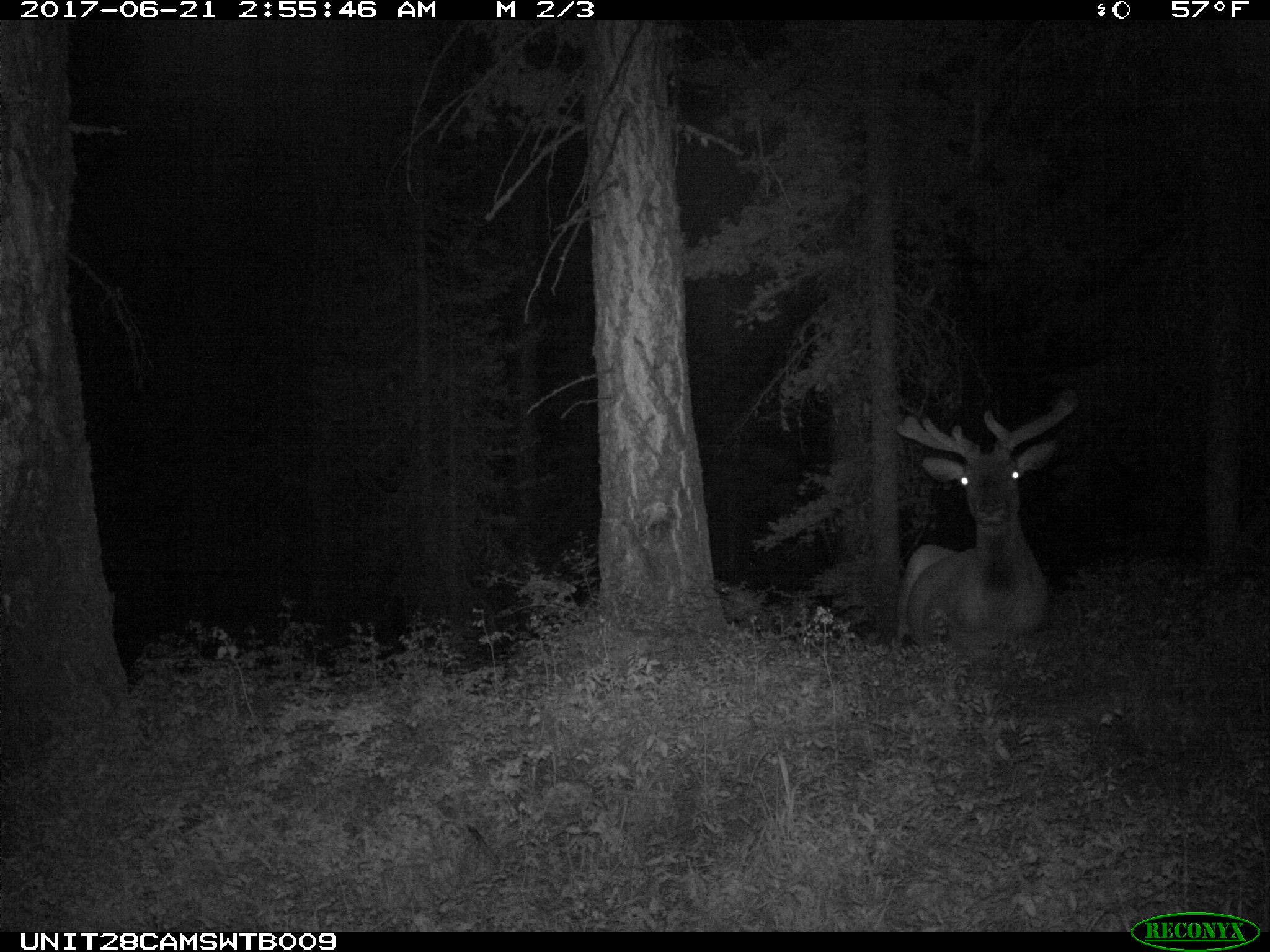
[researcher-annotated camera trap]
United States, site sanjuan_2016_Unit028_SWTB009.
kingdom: Animalia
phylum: Chordata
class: Mammalia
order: Artiodactyla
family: Cervidae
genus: Cervus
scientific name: Cervus elaphus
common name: red deer